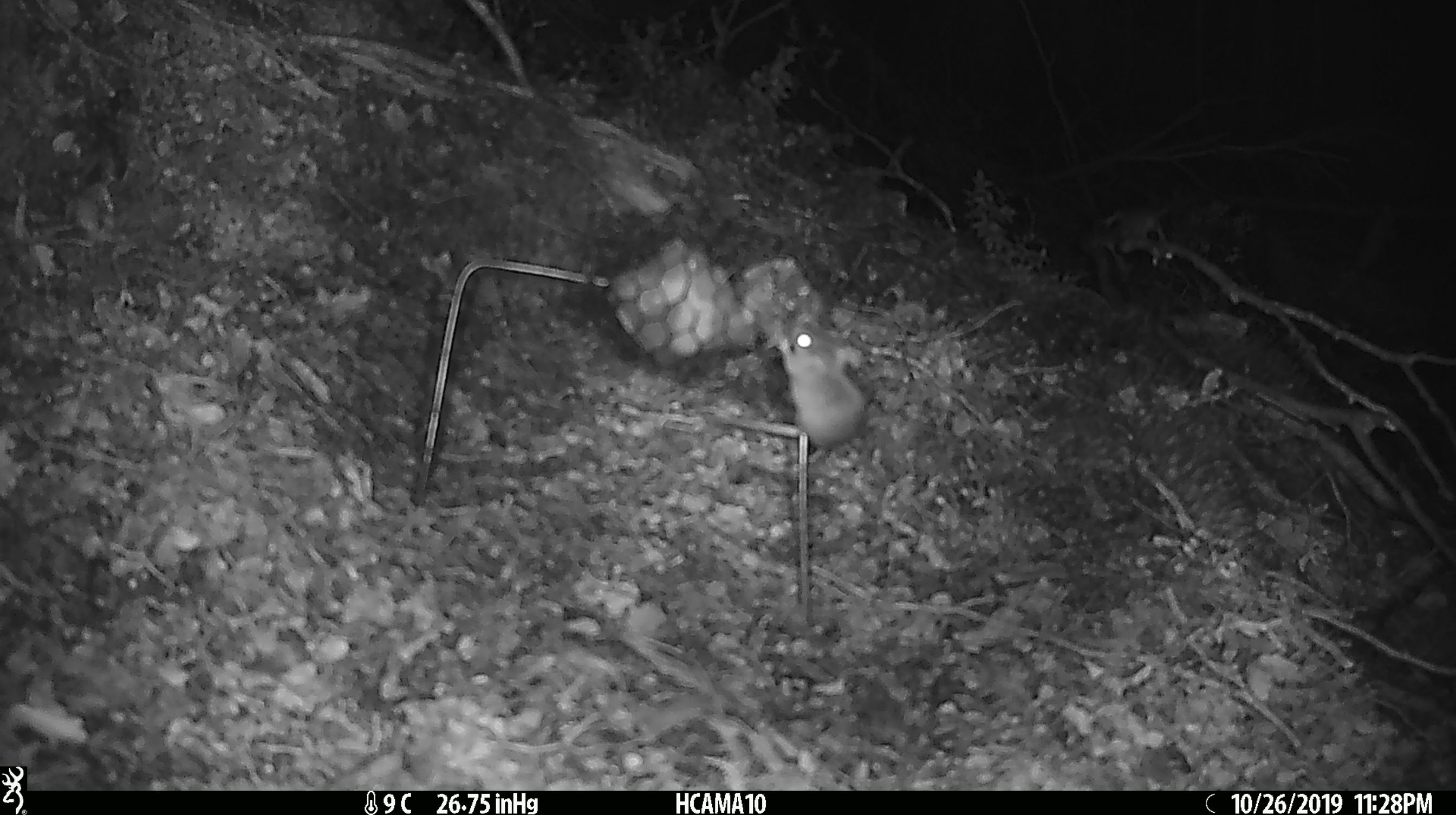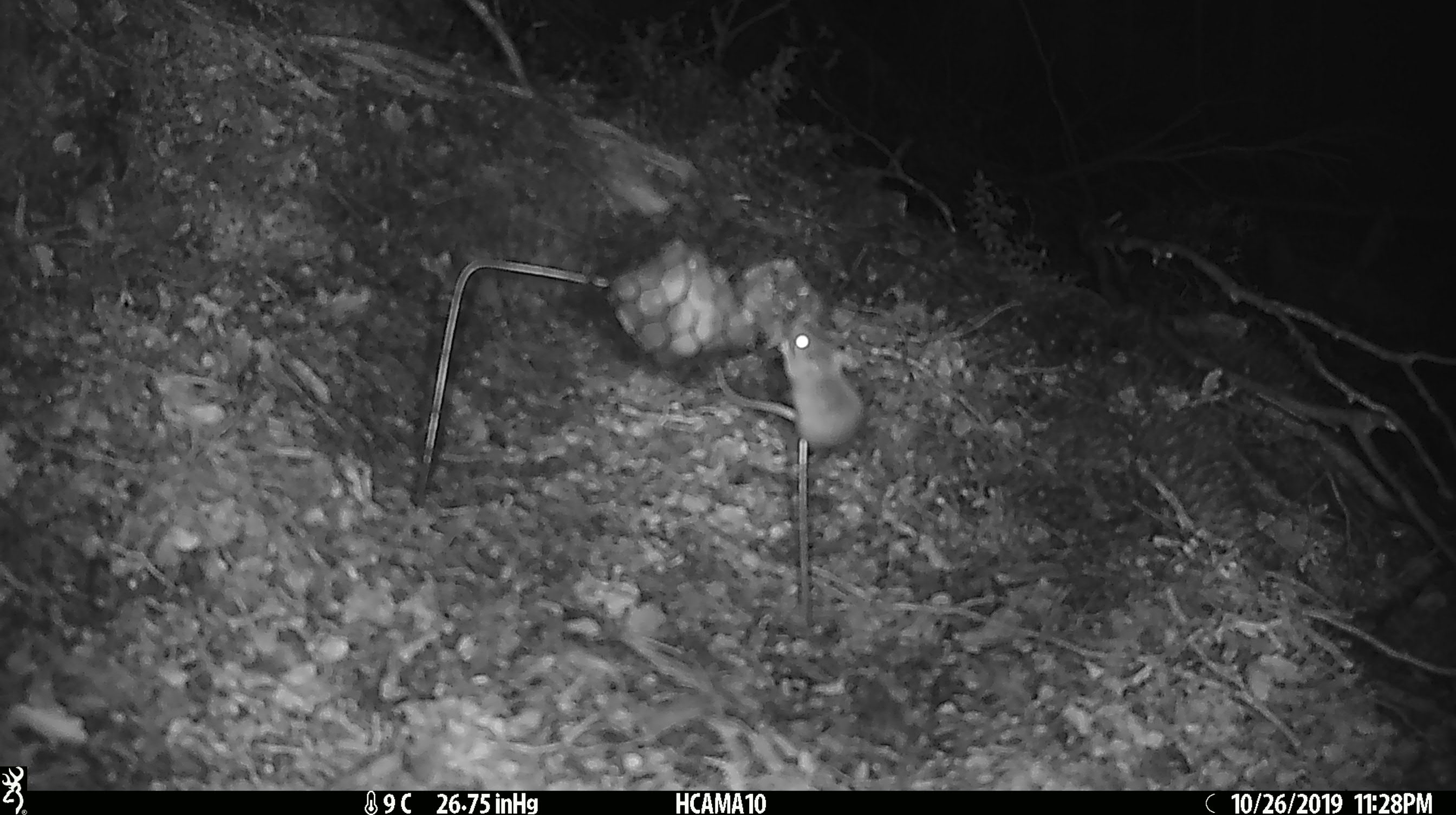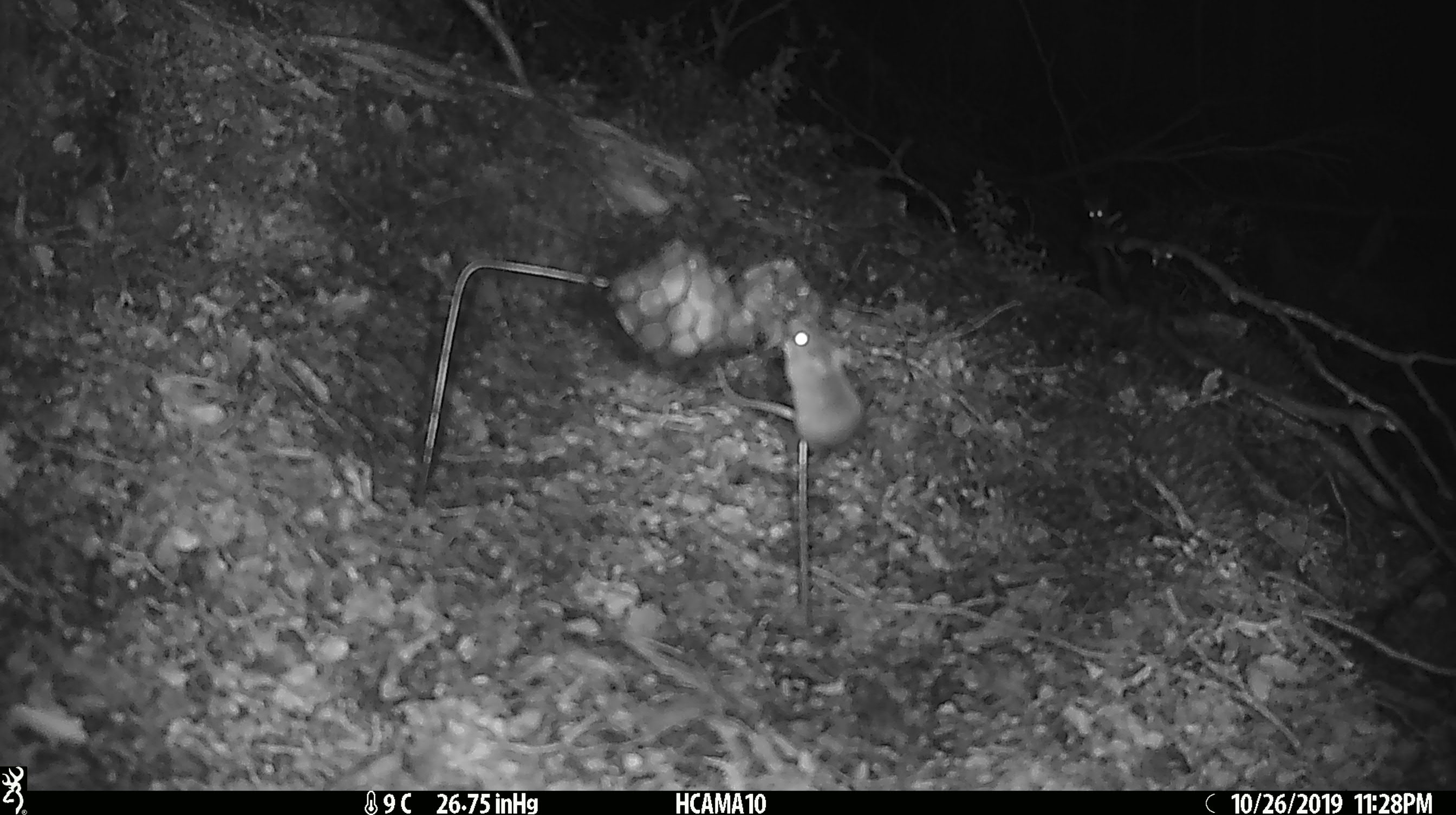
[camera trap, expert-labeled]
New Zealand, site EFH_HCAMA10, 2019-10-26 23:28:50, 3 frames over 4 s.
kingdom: Animalia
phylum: Chordata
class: Mammalia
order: Rodentia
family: Muridae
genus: Mus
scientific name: Mus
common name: mouse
Mouse (Mus).